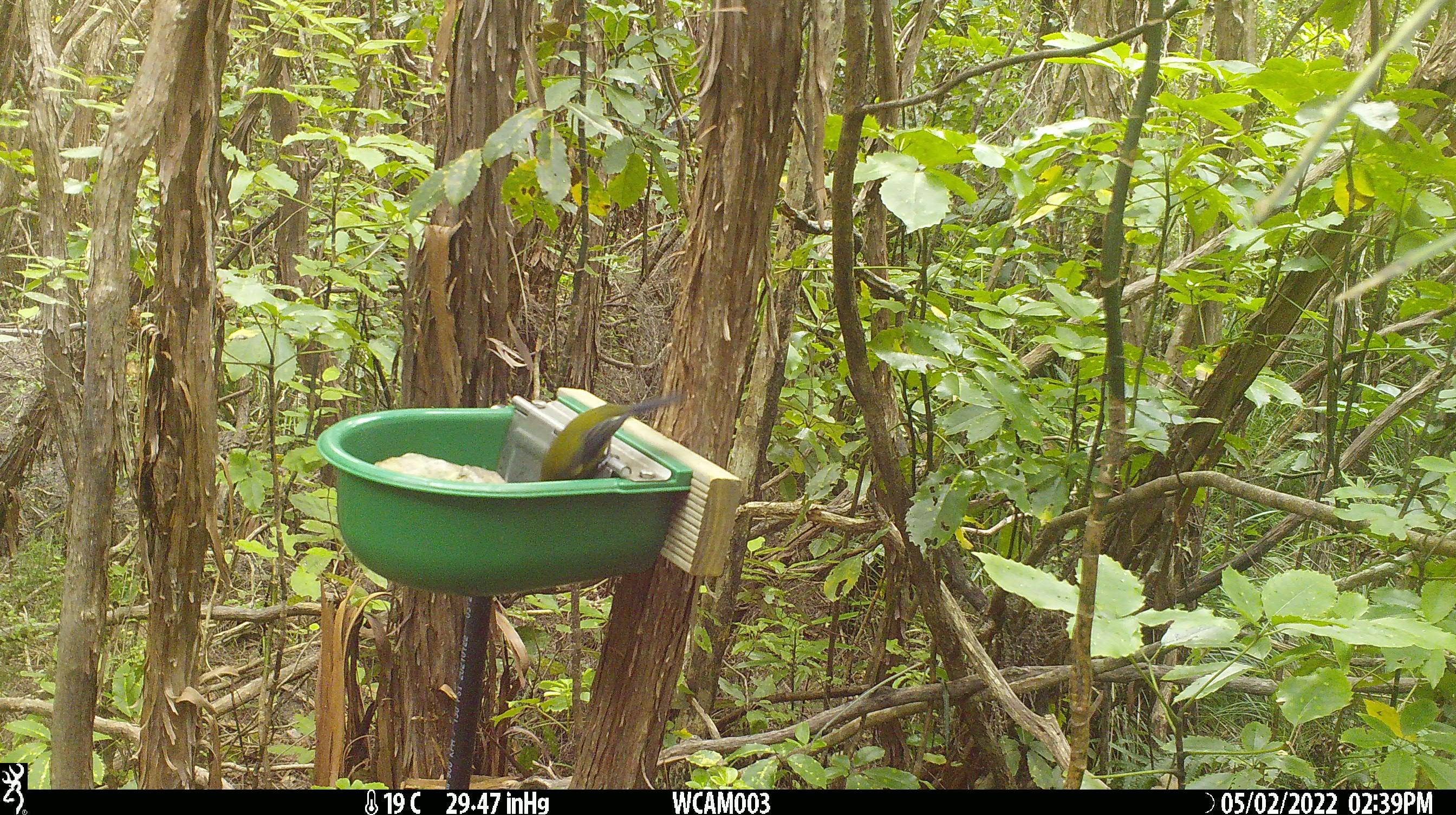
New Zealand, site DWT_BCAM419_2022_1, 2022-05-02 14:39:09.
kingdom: Animalia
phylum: Chordata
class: Aves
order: Passeriformes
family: Meliphagidae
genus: Anthornis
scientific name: Anthornis melanura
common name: new zealand bellbird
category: bellbird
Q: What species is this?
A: Bellbird (new zealand bellbird) (Anthornis melanura).